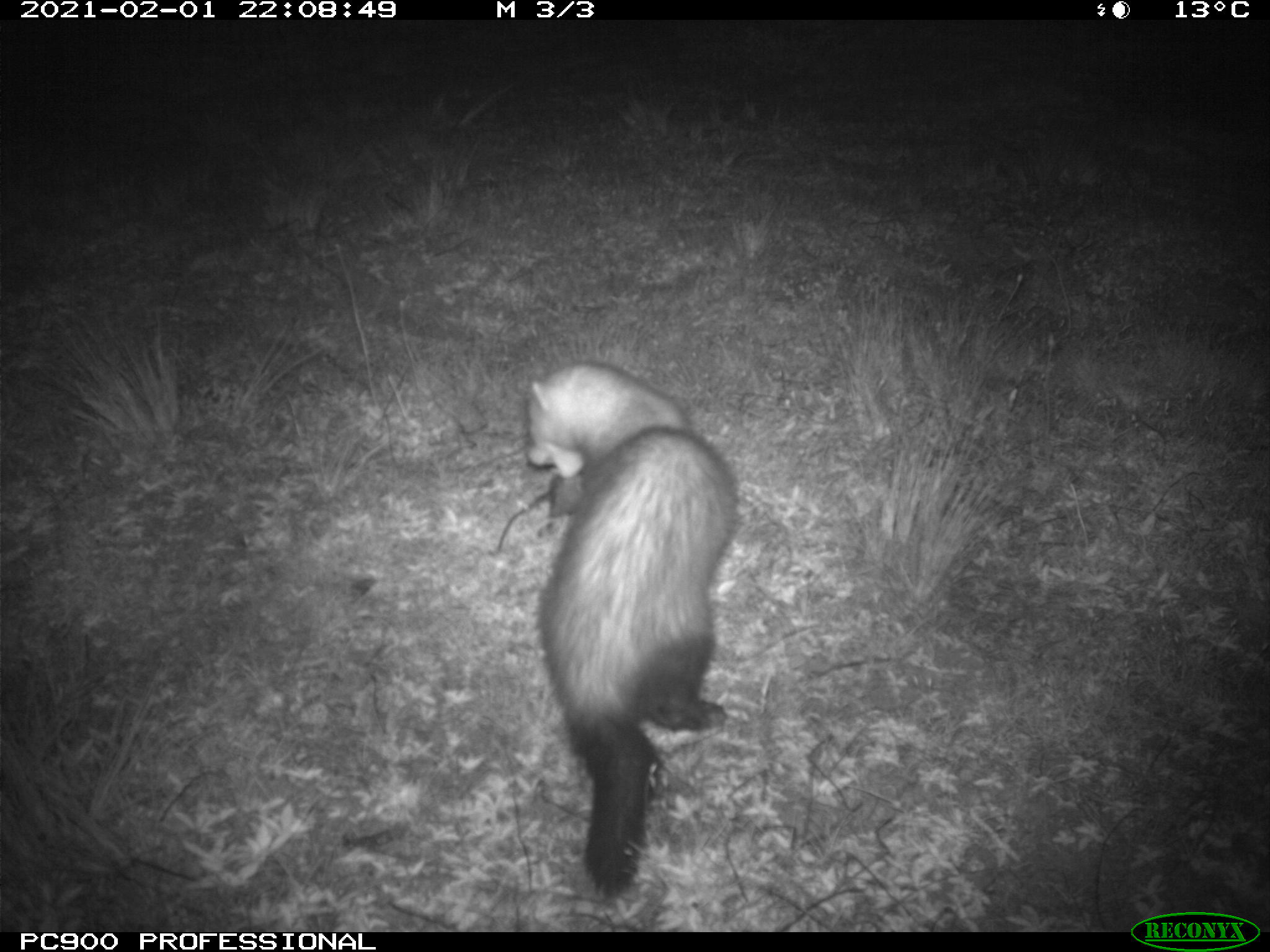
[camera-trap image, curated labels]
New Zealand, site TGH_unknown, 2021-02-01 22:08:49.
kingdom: Animalia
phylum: Chordata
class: Mammalia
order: Carnivora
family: Mustelidae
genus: Mustela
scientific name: Mustela furo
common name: ferret